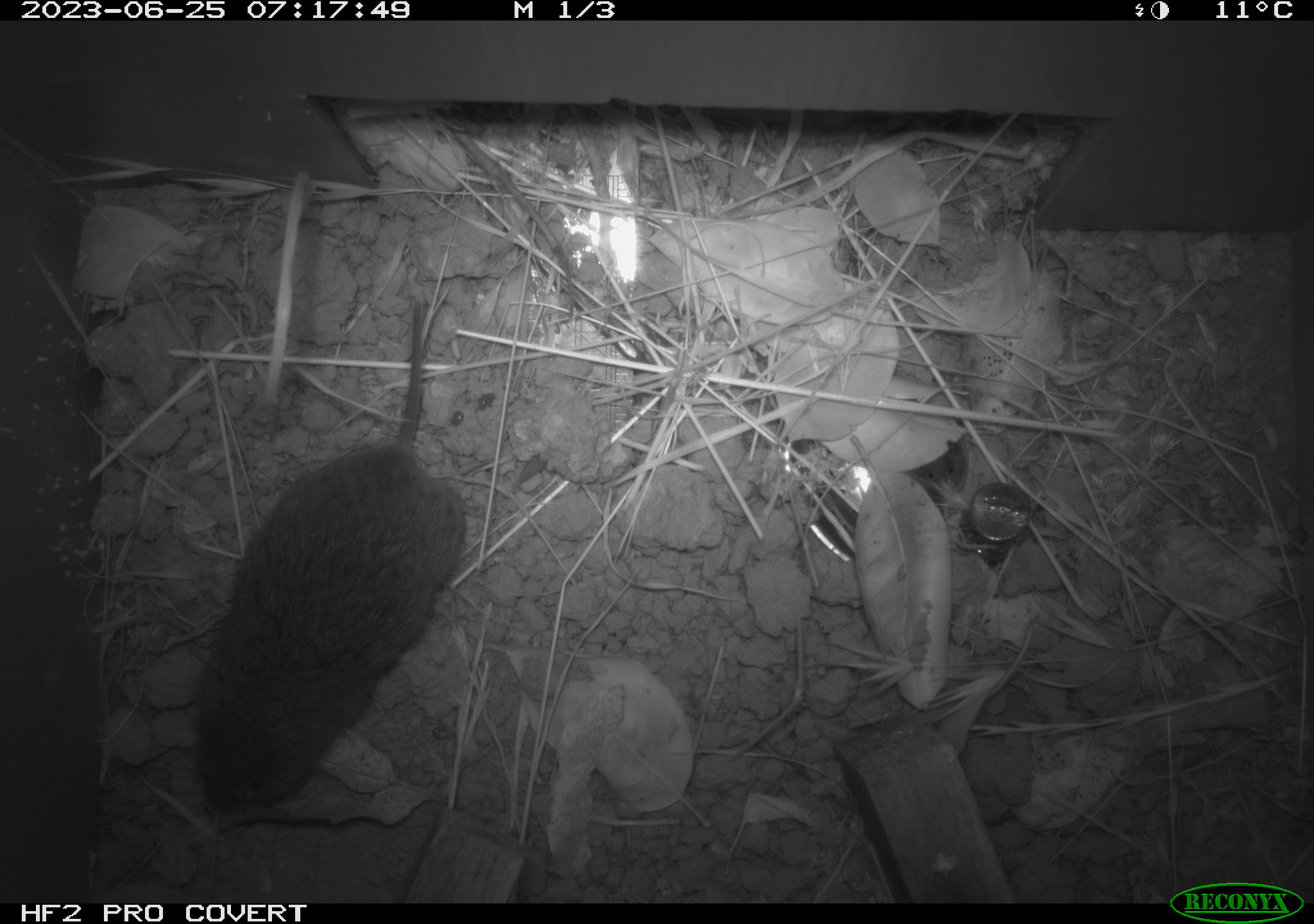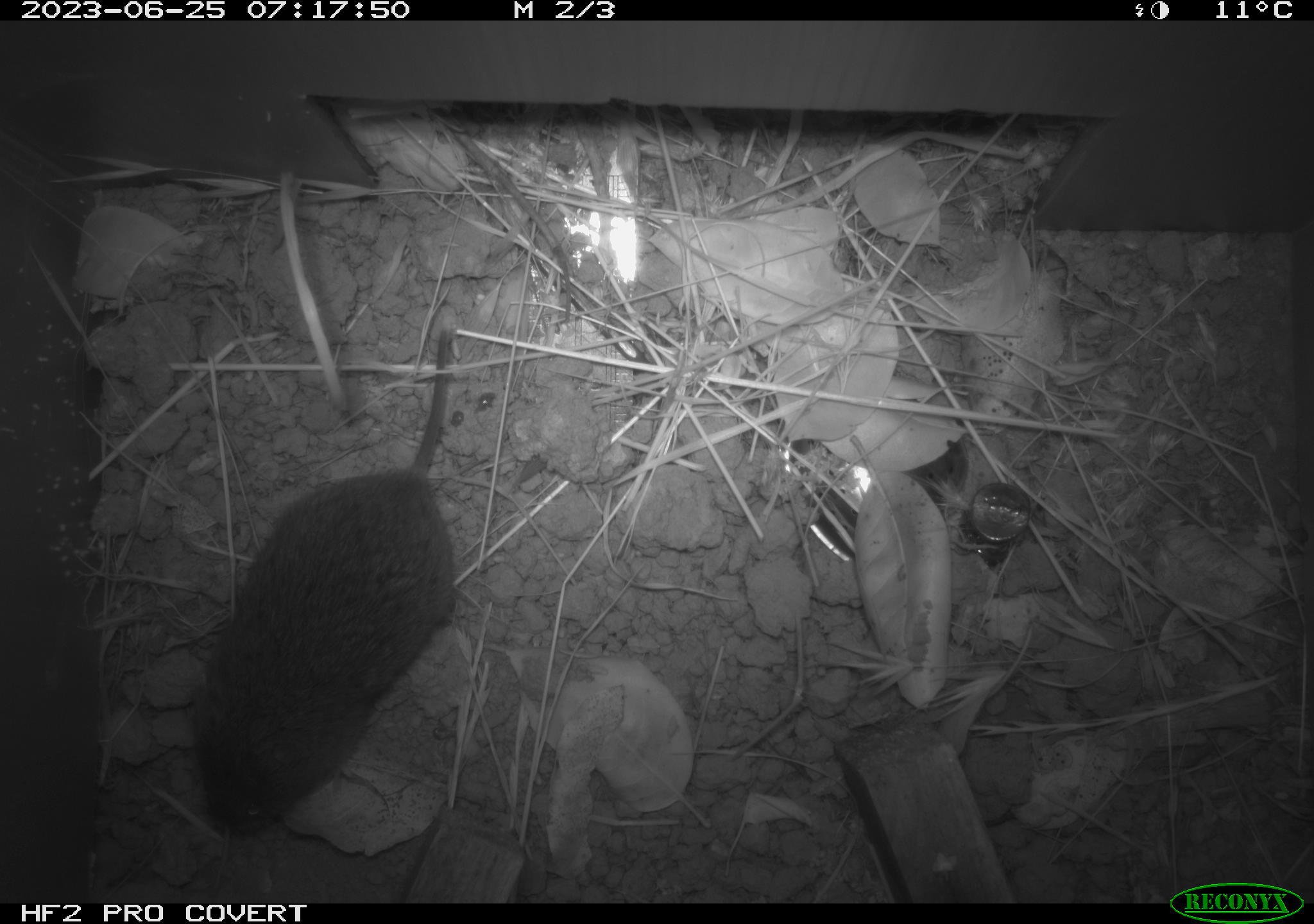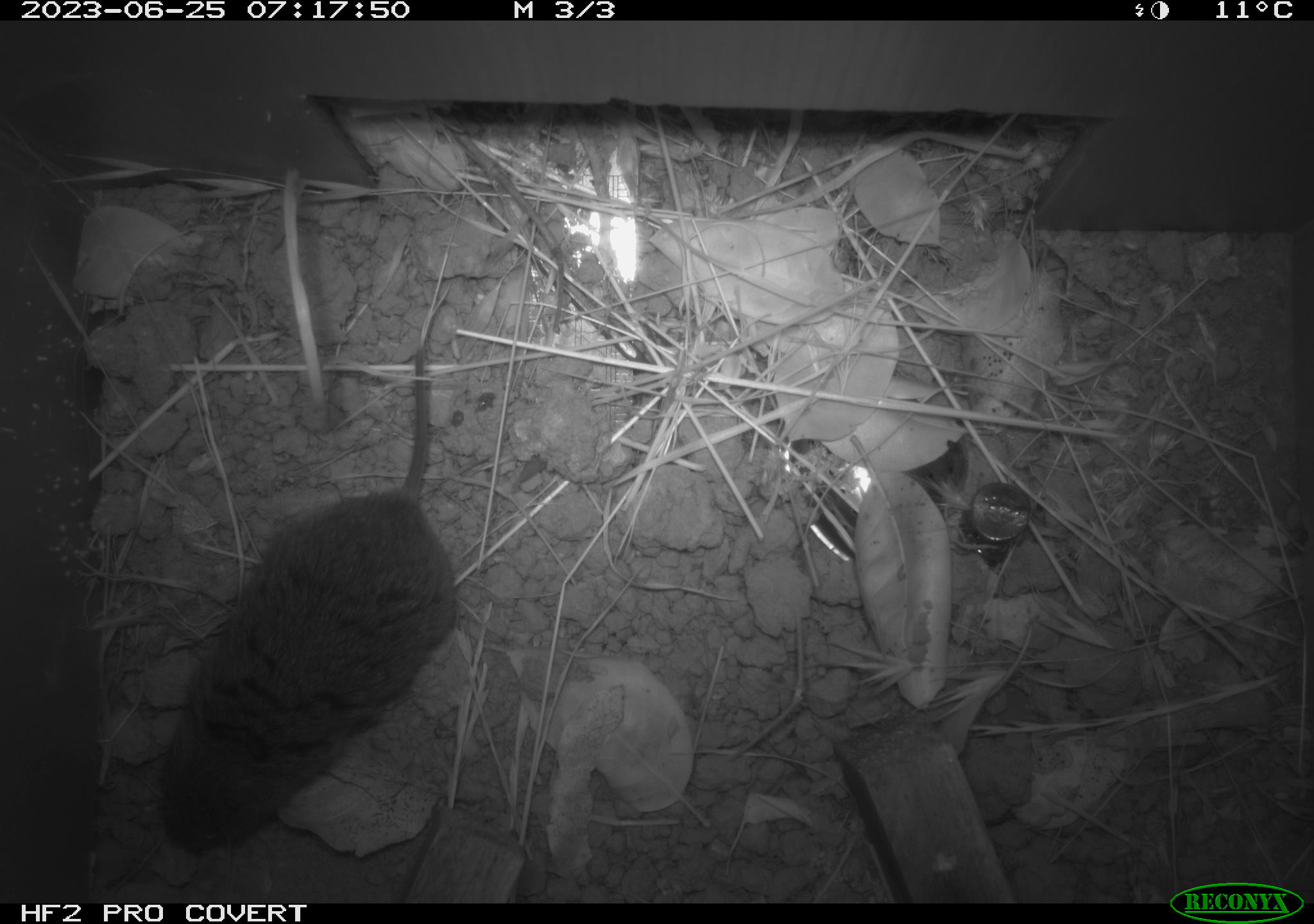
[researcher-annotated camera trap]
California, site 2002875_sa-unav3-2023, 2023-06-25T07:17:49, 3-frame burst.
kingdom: Animalia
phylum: Chordata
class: Mammalia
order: Rodentia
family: Cricetidae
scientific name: Arvicolinae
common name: voles, lemmings, and muskrats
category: arvicolinae subfamily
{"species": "arvicolinae subfamily (voles, lemmings, and muskrats) (Arvicolinae)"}